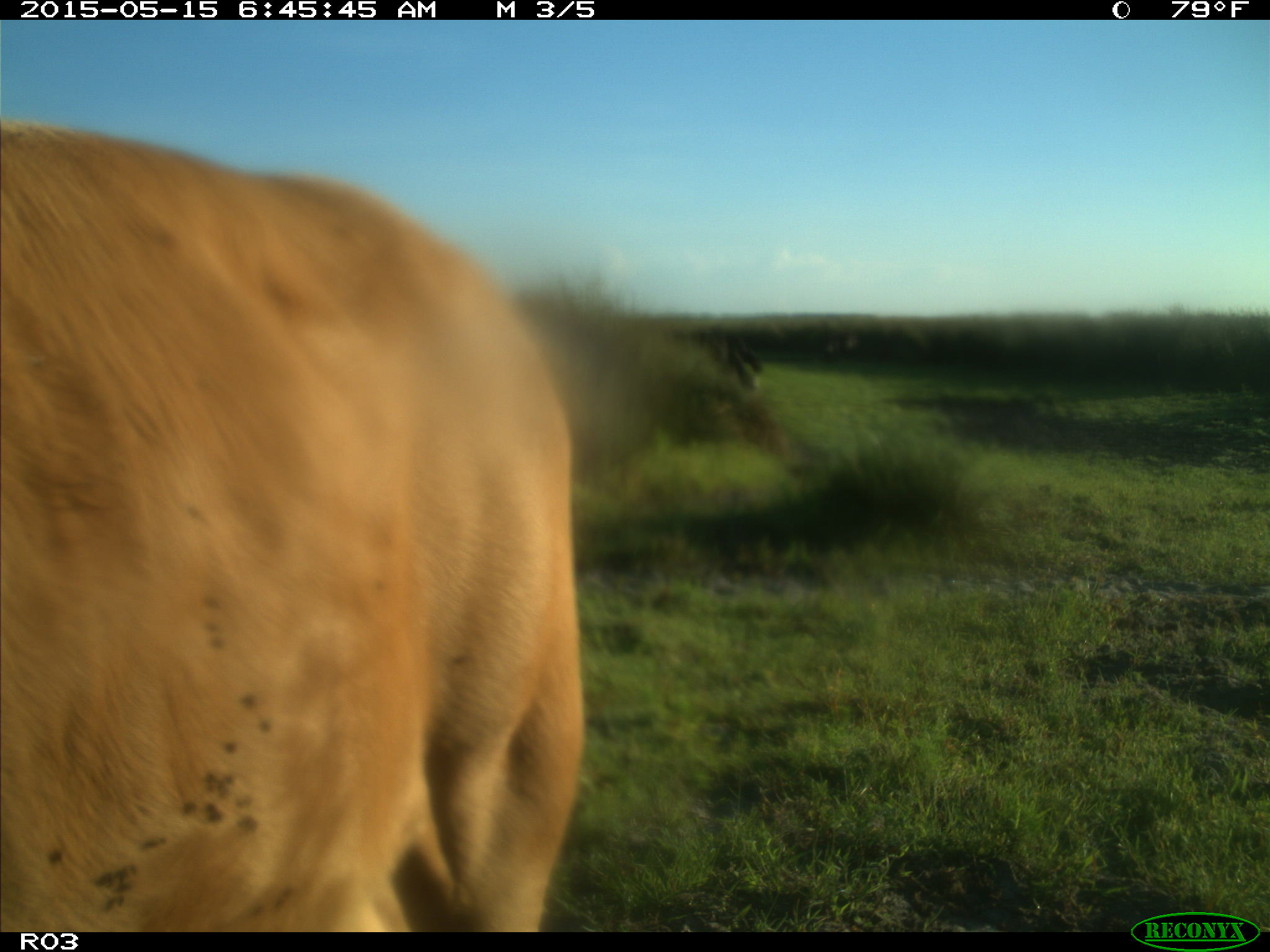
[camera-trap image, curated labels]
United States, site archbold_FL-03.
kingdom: Animalia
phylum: Chordata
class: Mammalia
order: Artiodactyla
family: Bovidae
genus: Bos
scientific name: Bos taurus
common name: domestic cow